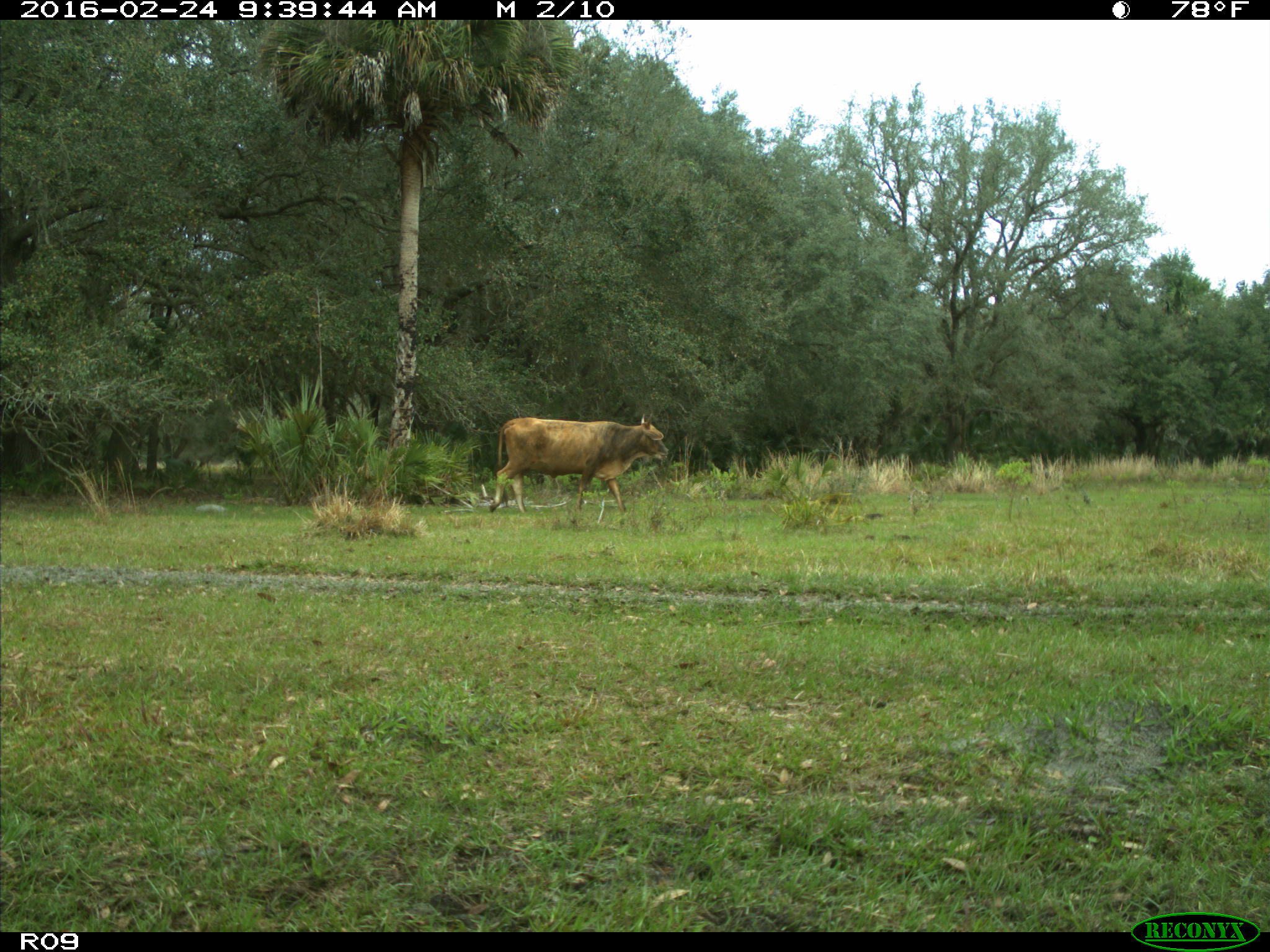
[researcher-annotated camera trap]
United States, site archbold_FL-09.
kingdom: Animalia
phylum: Chordata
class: Mammalia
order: Artiodactyla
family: Bovidae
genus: Bos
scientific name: Bos taurus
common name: domestic cow